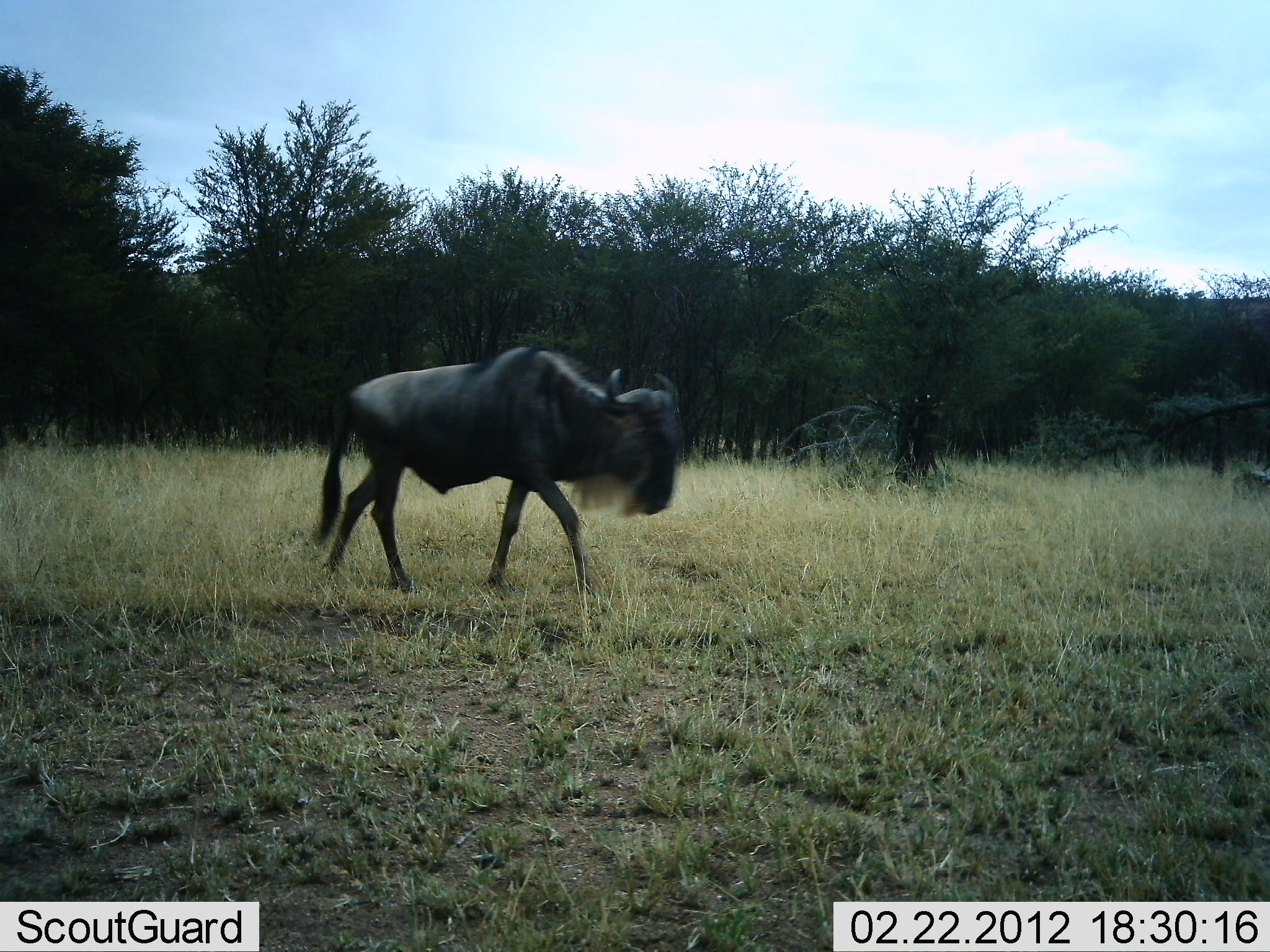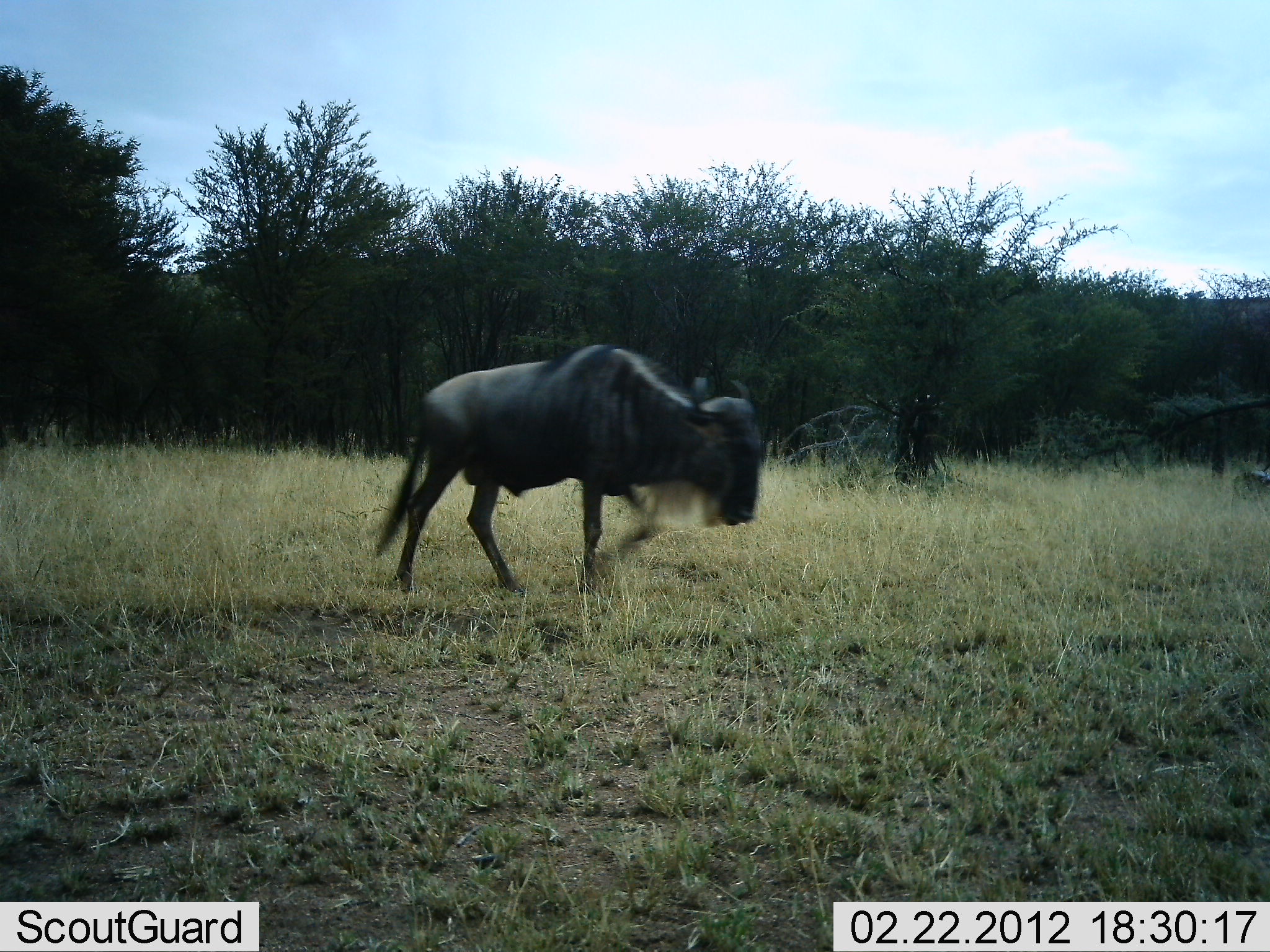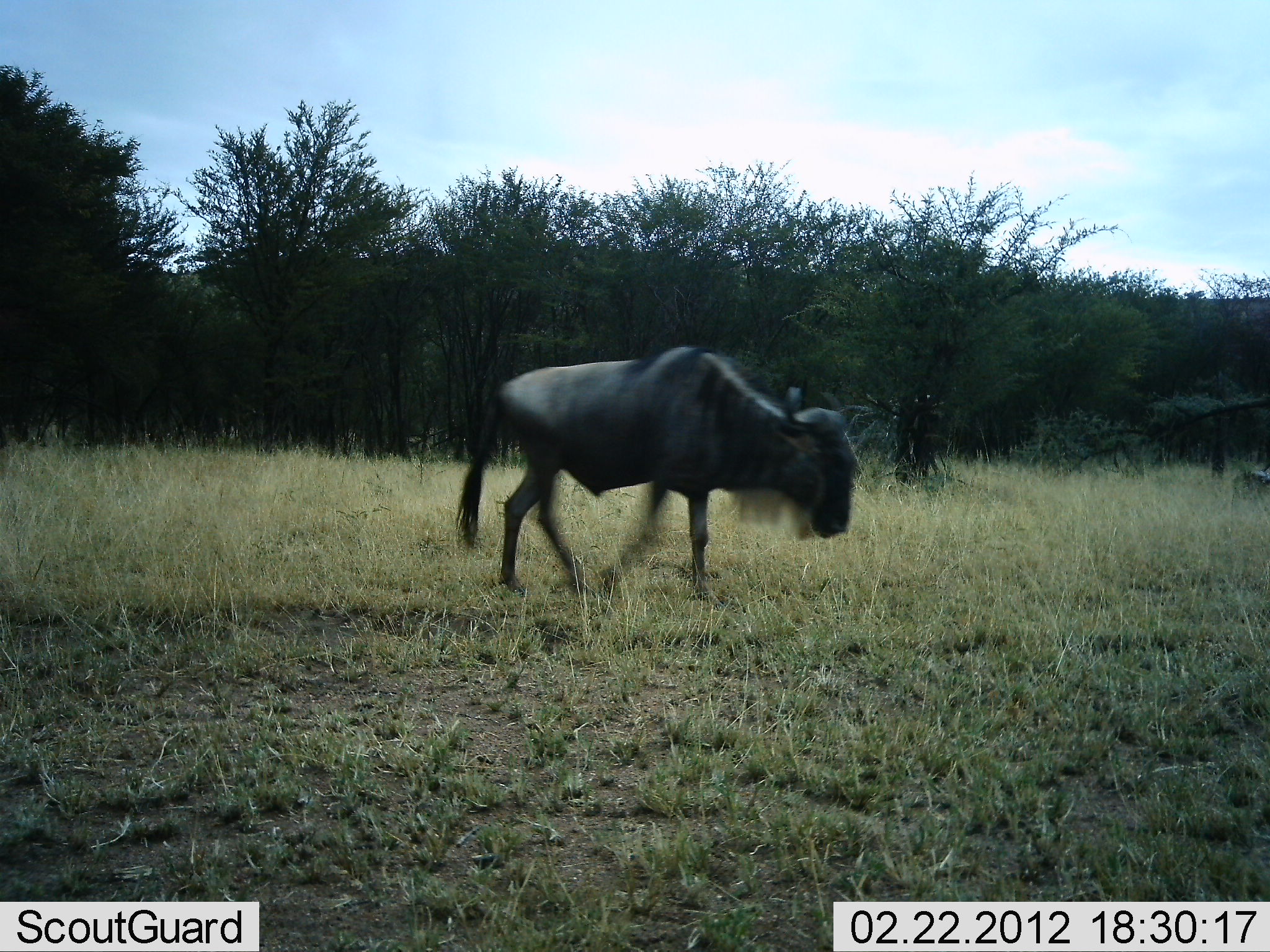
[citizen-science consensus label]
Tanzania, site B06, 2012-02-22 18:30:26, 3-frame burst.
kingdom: Animalia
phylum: Chordata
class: Mammalia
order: Artiodactyla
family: Bovidae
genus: Connochaetes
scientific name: Connochaetes taurinus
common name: blue wildebeest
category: wildebeest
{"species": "wildebeest (blue wildebeest) (Connochaetes taurinus)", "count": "1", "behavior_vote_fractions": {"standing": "5%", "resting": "0%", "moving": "100%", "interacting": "0%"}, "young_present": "0%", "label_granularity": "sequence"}